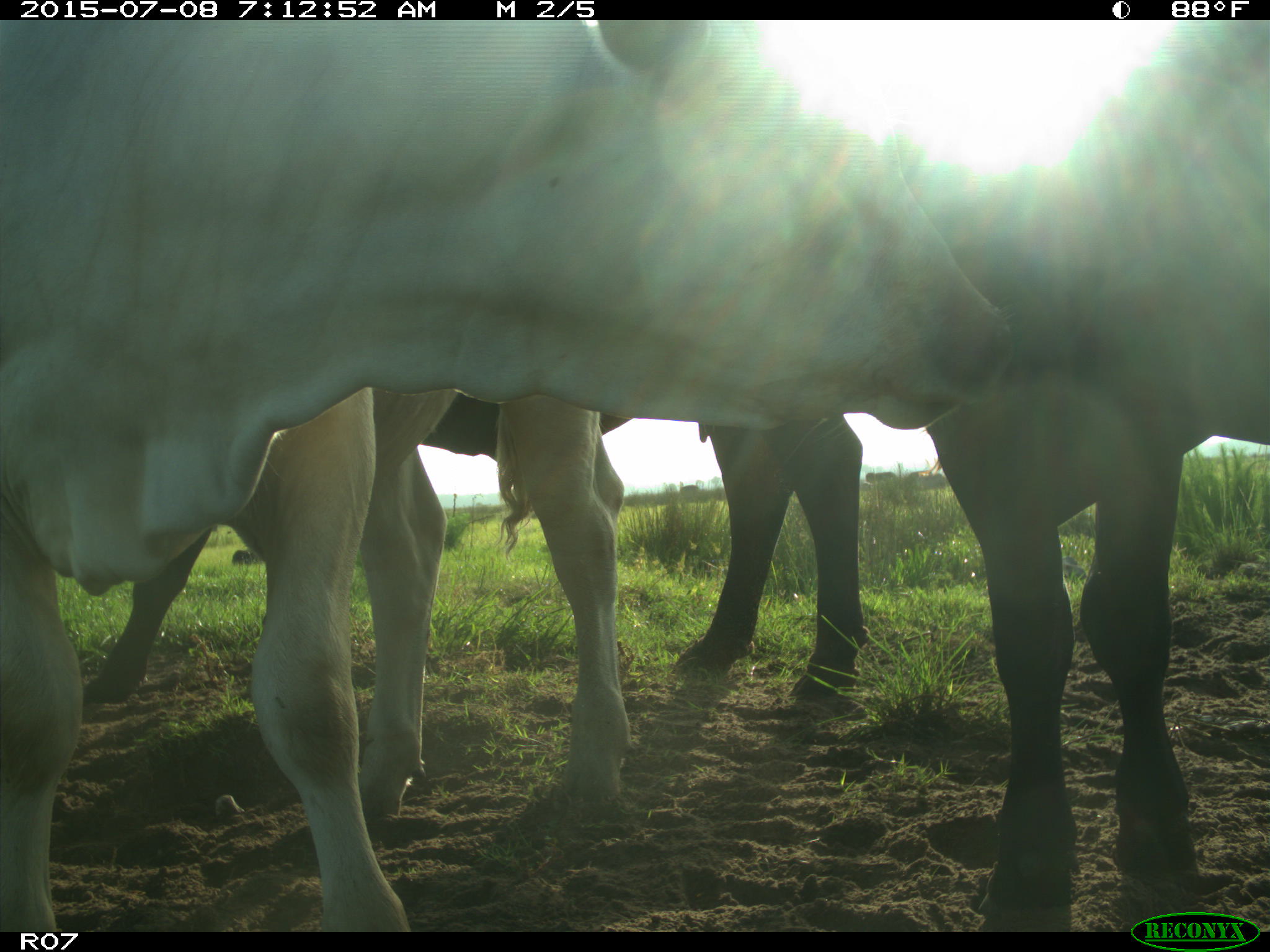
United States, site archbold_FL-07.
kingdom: Animalia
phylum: Chordata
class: Mammalia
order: Artiodactyla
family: Bovidae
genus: Bos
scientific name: Bos taurus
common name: domestic cow